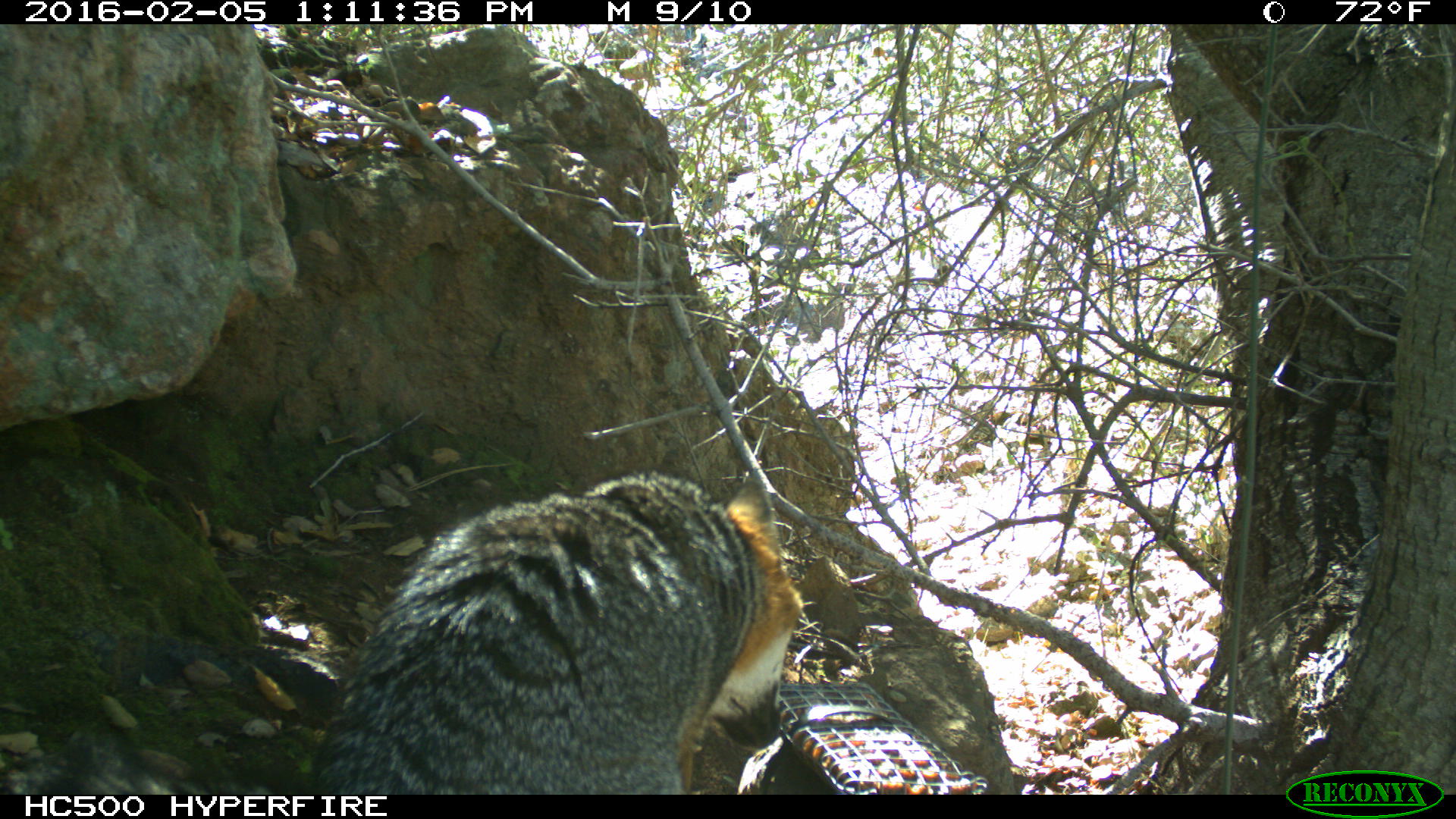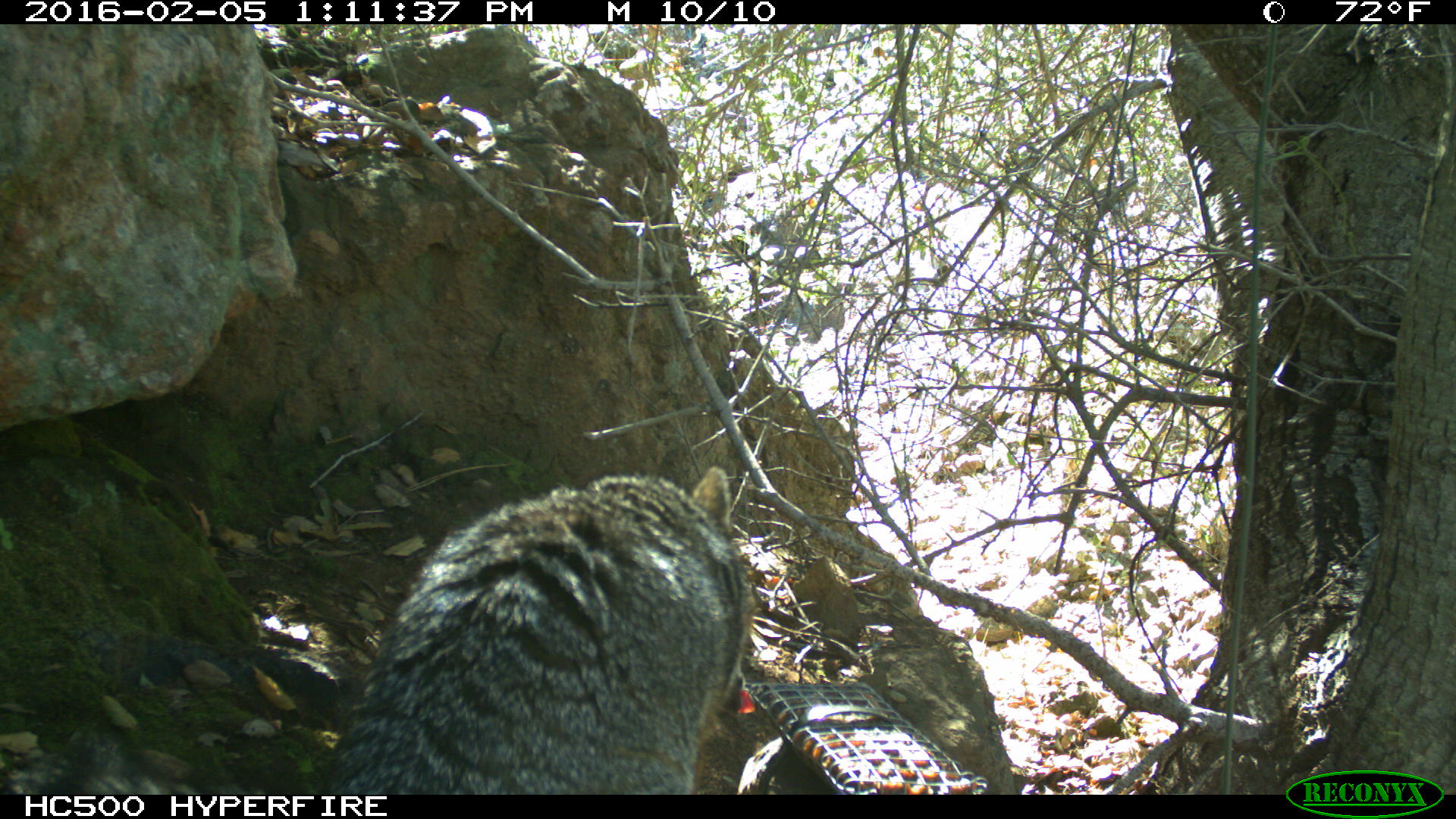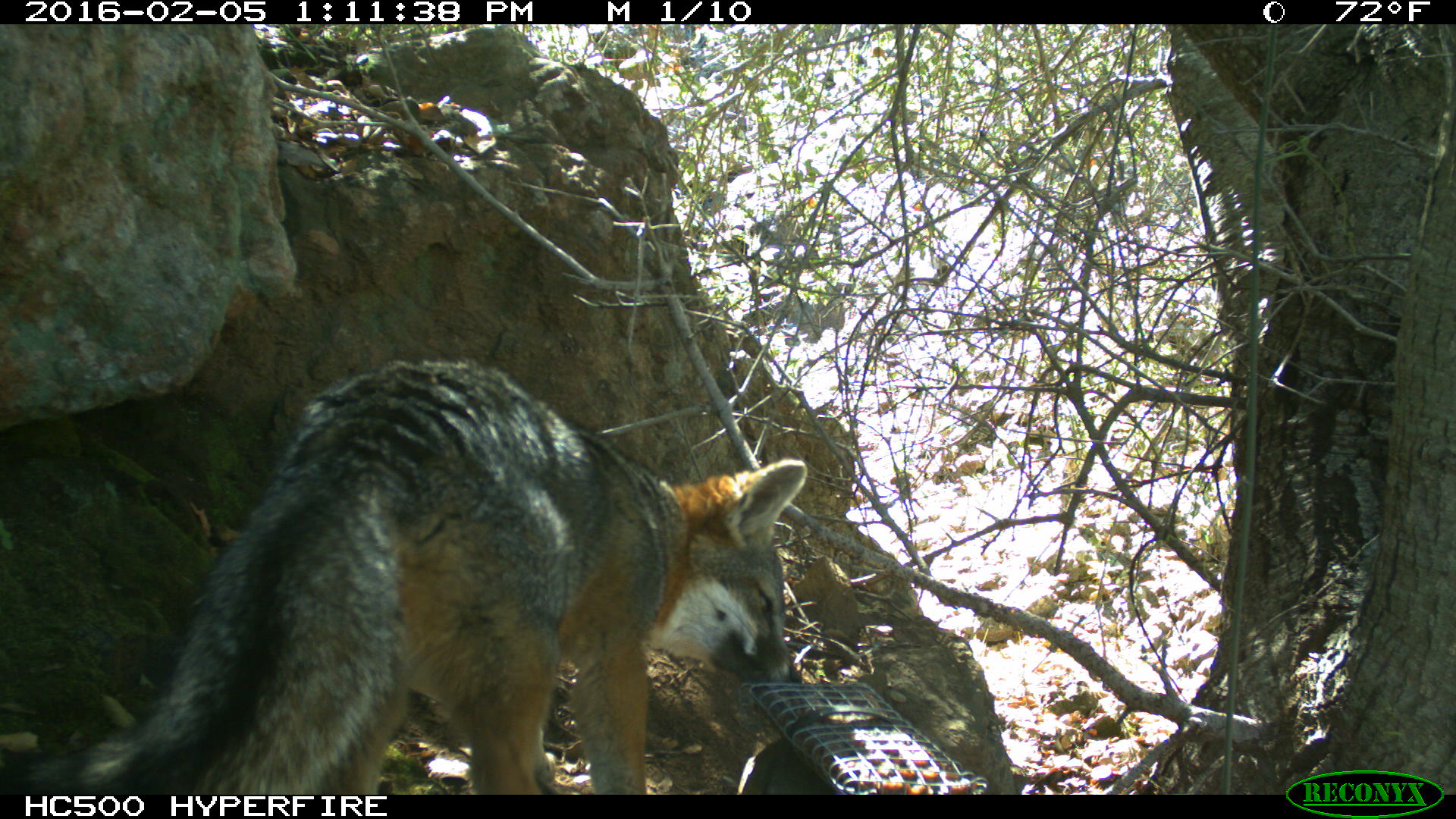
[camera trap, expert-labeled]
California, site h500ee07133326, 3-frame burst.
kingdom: Animalia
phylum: Chordata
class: Mammalia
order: Carnivora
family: Canidae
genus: Urocyon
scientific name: Urocyon littoralis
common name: island fox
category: fox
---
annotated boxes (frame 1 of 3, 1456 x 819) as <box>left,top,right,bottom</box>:
fox: <box>1,467,802,795</box>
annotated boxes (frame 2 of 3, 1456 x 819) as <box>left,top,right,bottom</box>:
fox: <box>322,463,749,793</box>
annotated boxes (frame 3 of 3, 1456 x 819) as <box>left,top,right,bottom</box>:
fox: <box>0,356,809,795</box>